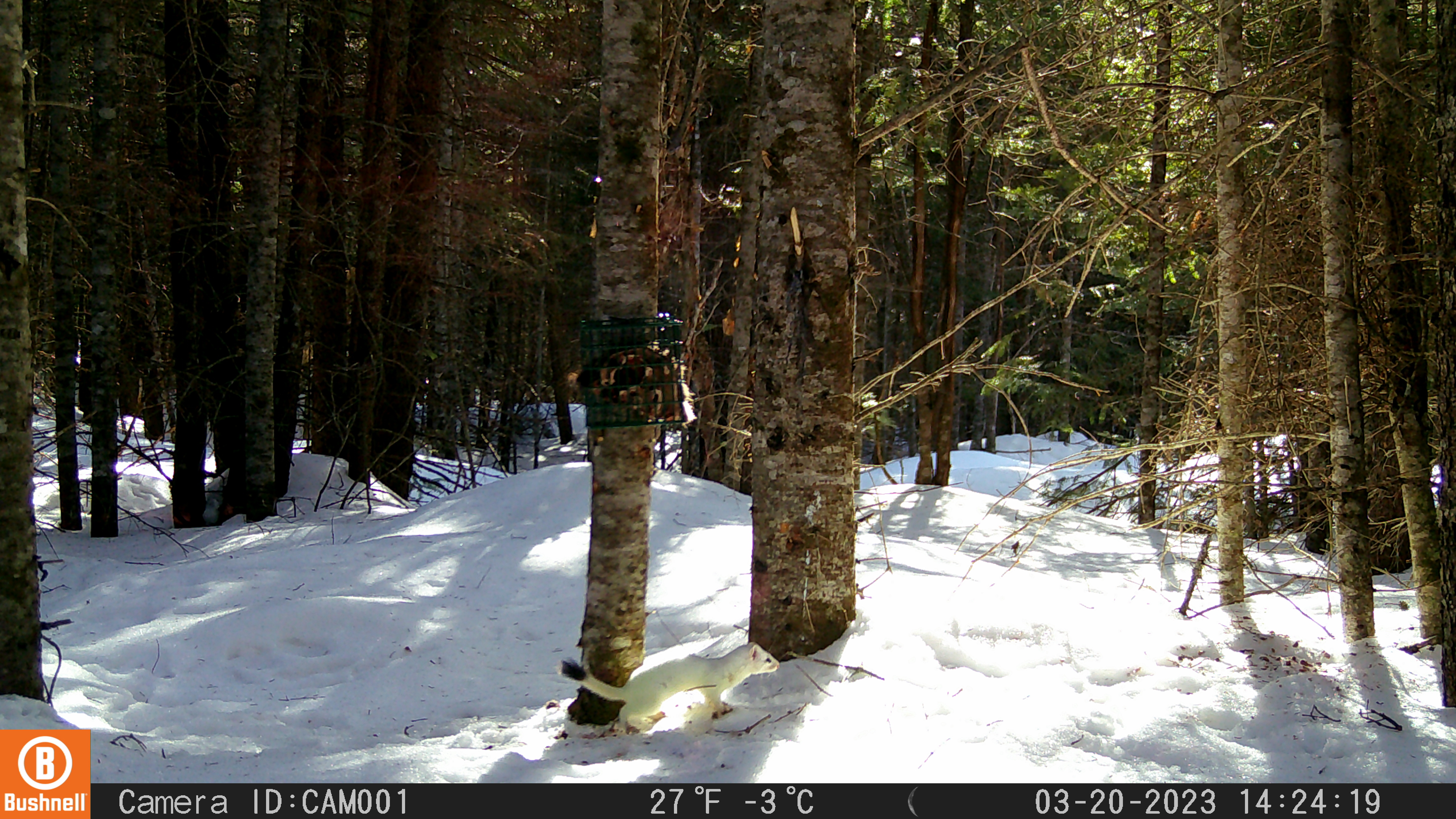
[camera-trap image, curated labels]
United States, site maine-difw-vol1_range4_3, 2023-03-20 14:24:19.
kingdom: Animalia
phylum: Chordata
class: Mammalia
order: Carnivora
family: Mustelidae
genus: Mustela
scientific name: Mustela richardsonii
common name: short-tailed weasel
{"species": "short-tailed weasel (Mustela richardsonii)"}